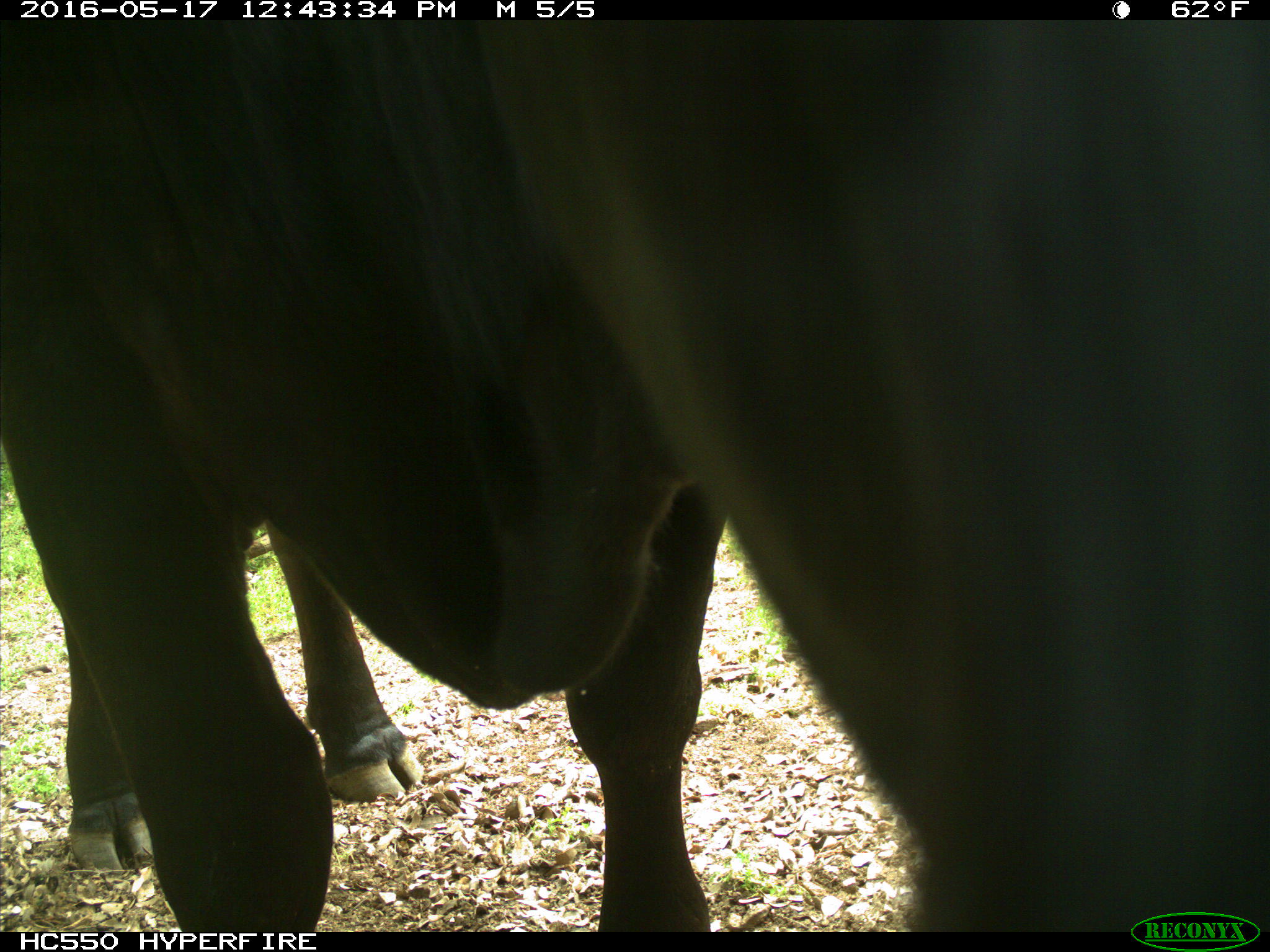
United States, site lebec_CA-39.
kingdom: Animalia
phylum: Chordata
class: Mammalia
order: Artiodactyla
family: Bovidae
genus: Bos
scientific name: Bos taurus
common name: domestic cow